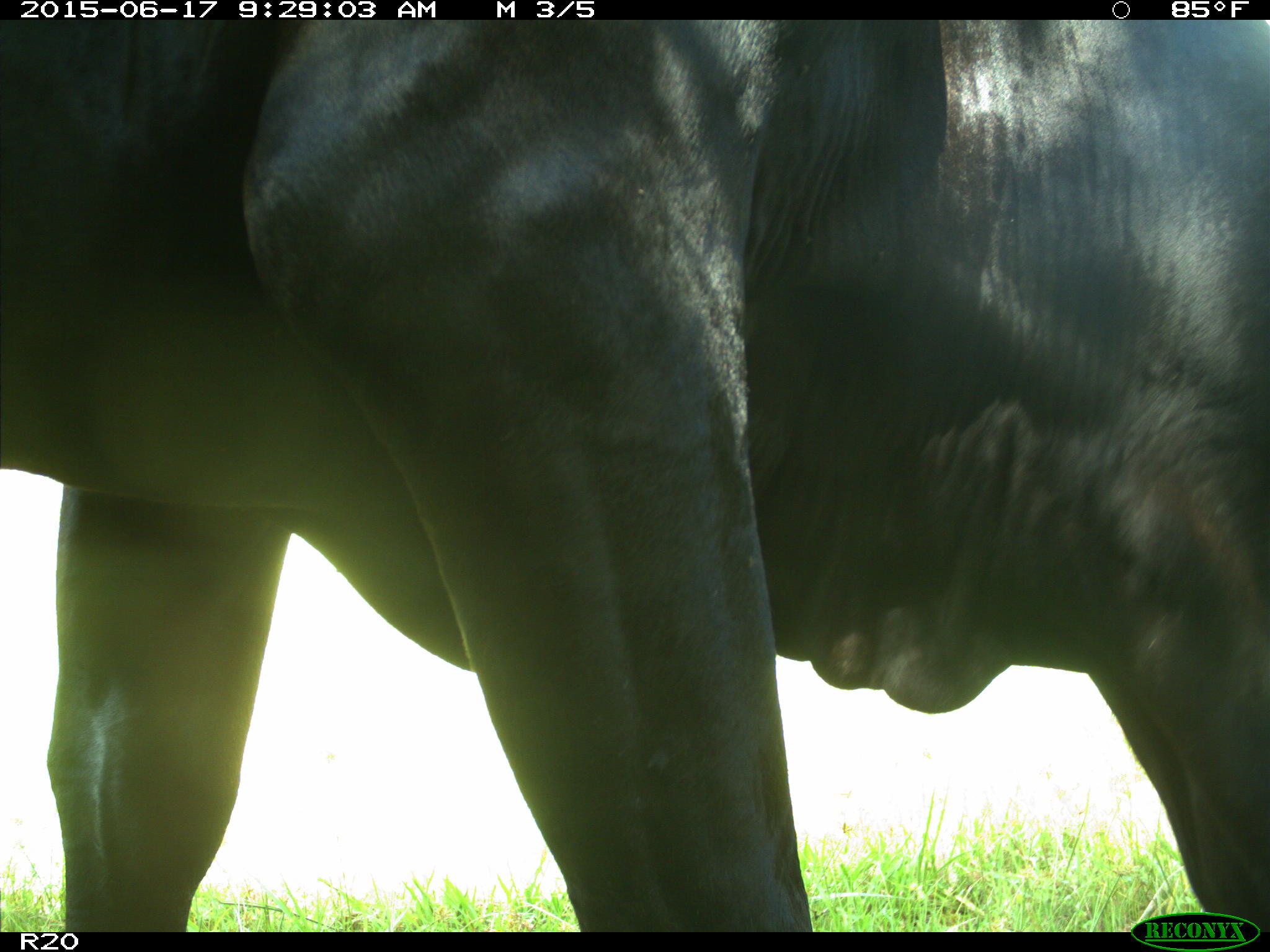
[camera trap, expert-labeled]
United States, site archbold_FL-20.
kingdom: Animalia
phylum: Chordata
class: Mammalia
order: Artiodactyla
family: Bovidae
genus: Bos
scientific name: Bos taurus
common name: domestic cow